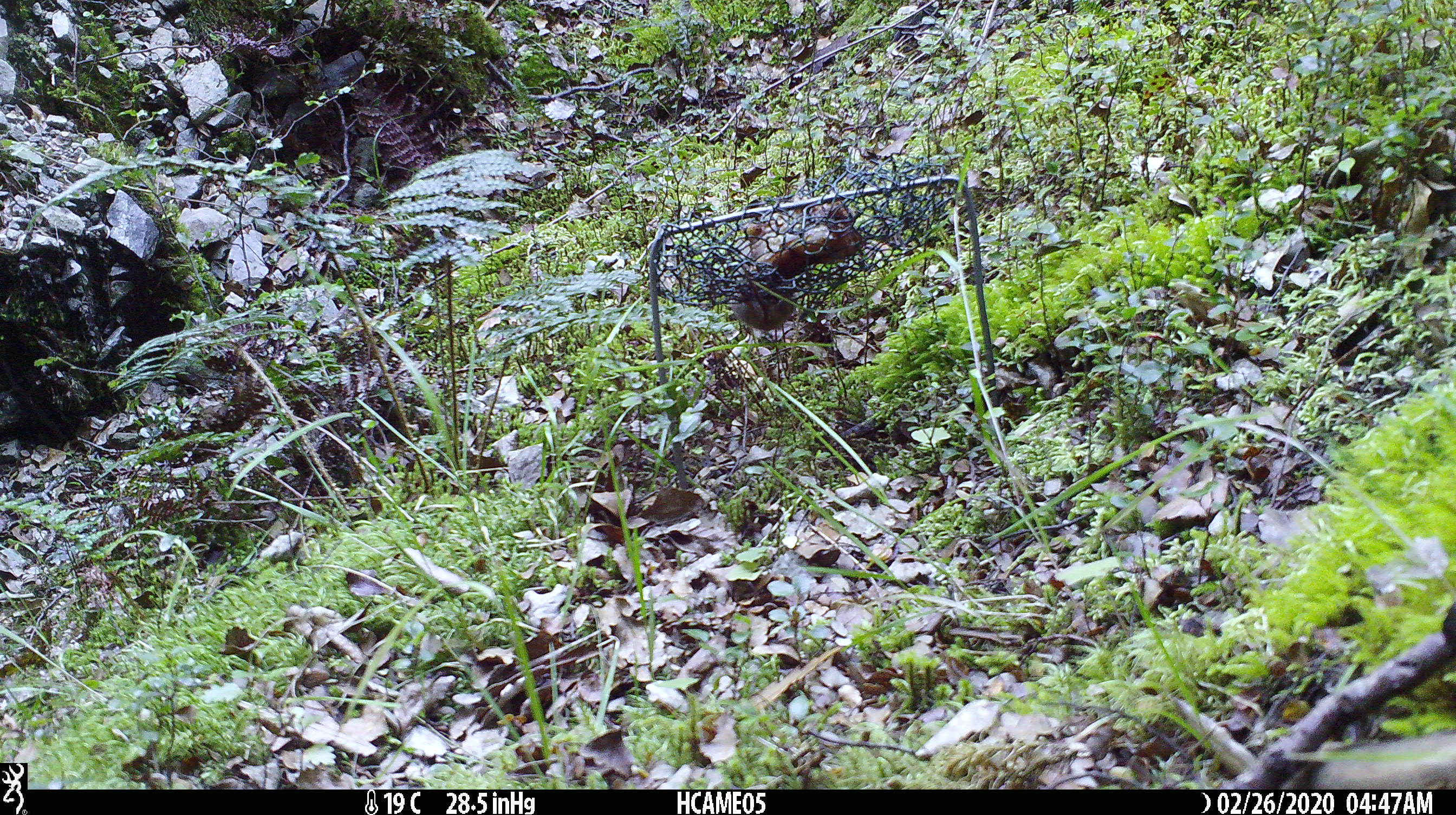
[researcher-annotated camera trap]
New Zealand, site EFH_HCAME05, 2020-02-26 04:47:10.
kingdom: Animalia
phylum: Chordata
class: Mammalia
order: Rodentia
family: Muridae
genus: Mus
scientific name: Mus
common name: mouse